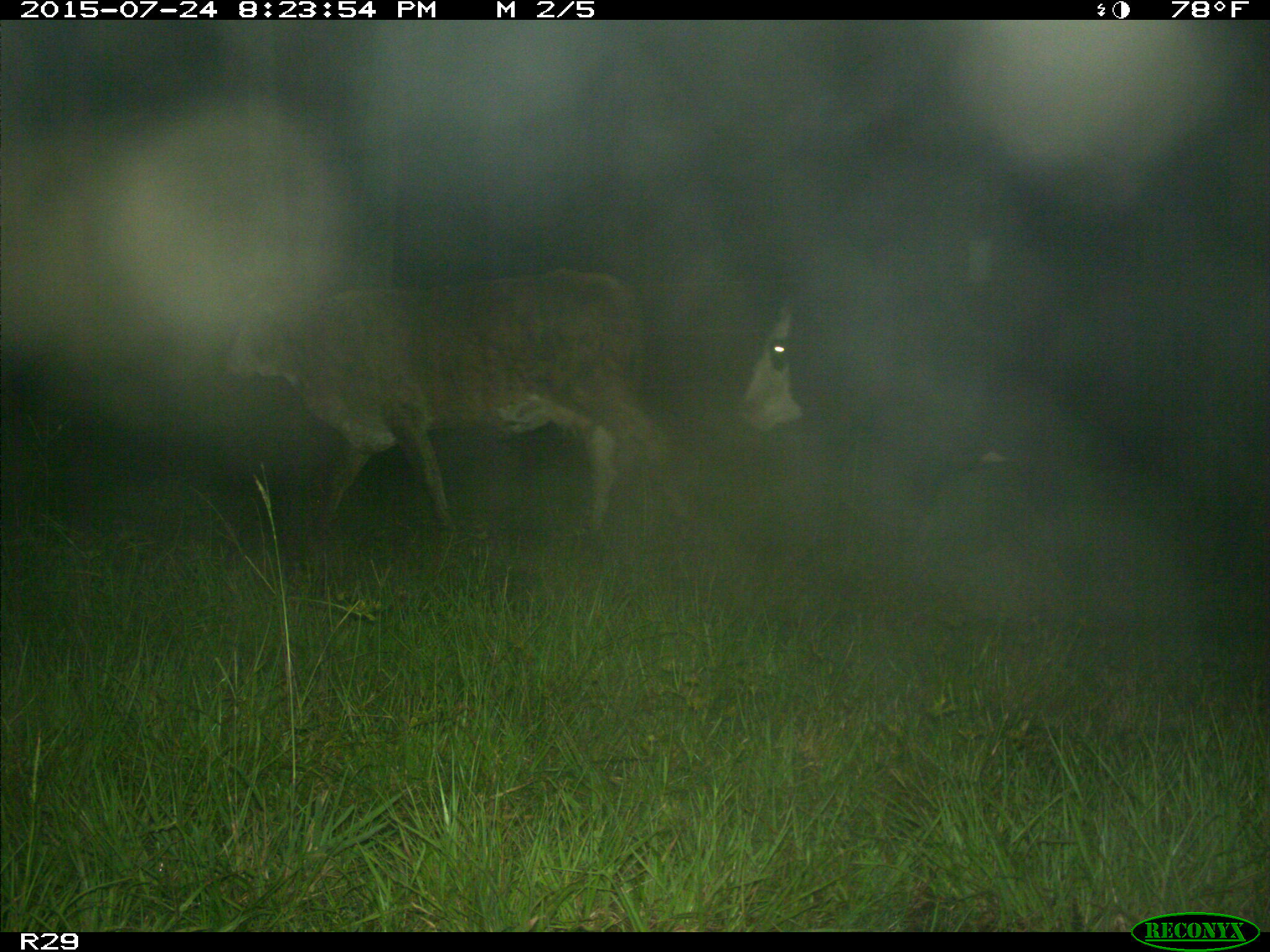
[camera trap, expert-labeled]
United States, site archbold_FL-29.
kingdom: Animalia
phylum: Chordata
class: Mammalia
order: Artiodactyla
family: Bovidae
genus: Bos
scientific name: Bos taurus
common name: domestic cow